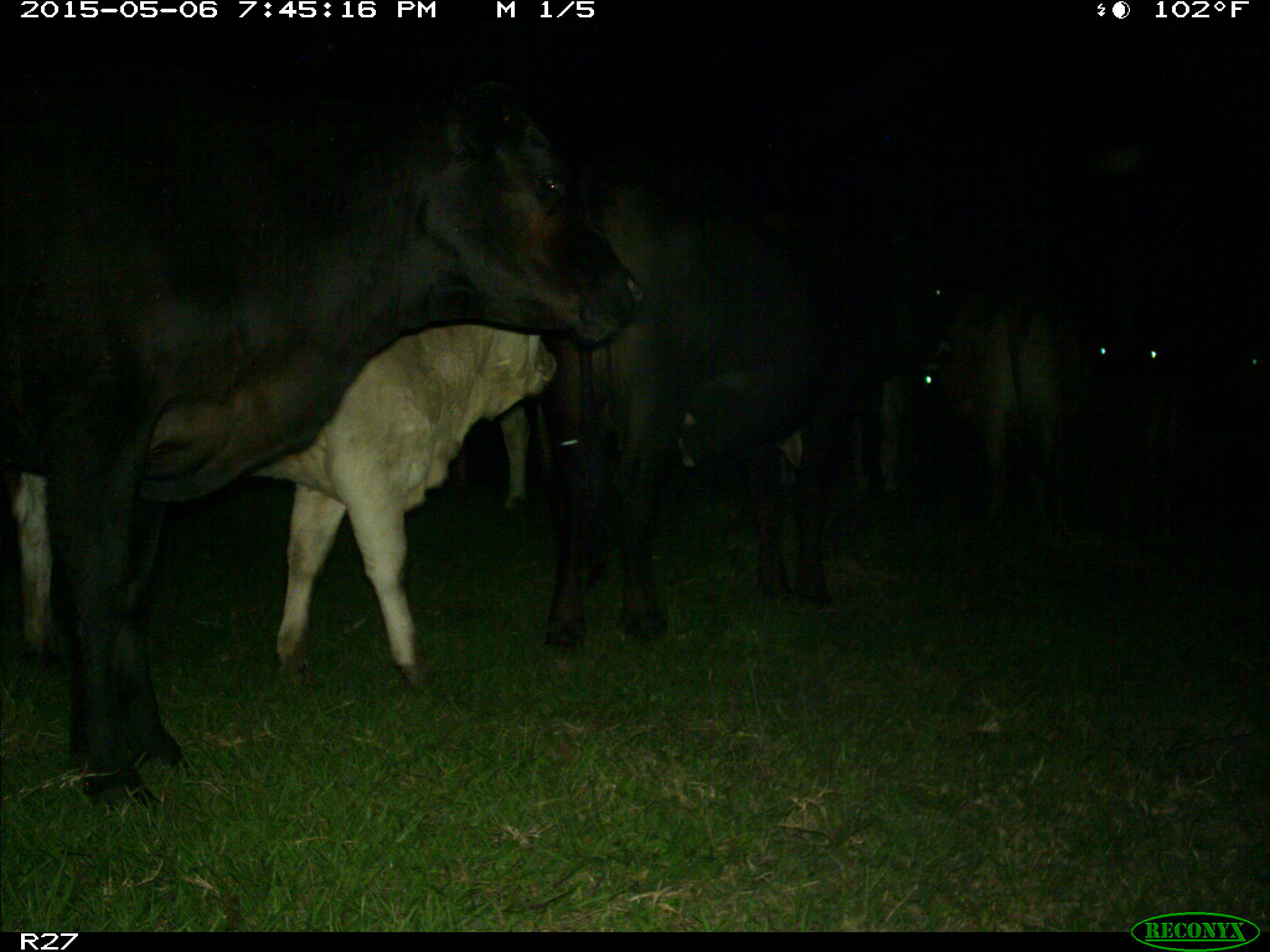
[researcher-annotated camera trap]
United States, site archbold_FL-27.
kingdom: Animalia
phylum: Chordata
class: Mammalia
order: Artiodactyla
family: Bovidae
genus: Bos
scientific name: Bos taurus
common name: domestic cow